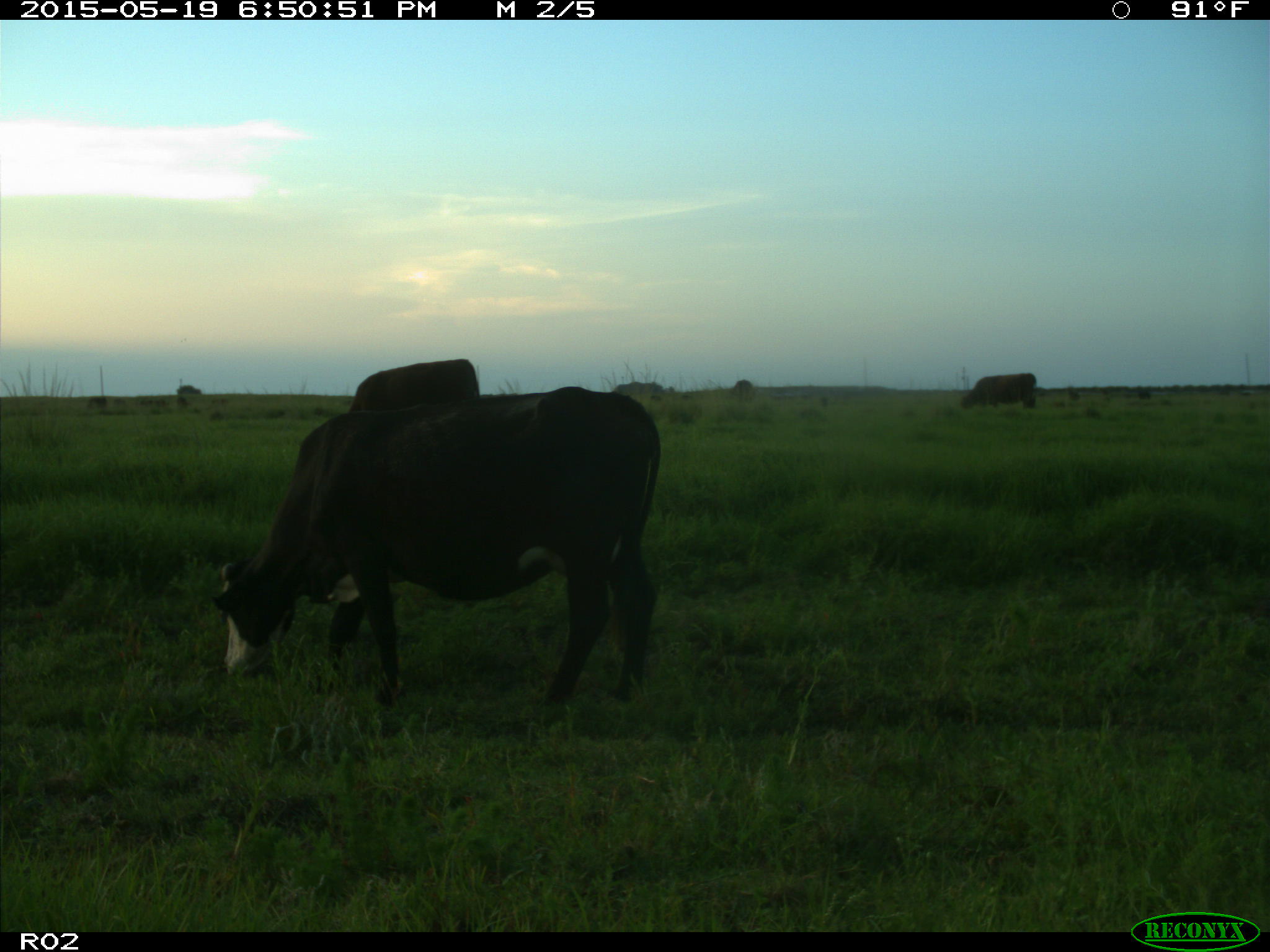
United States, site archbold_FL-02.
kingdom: Animalia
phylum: Chordata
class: Mammalia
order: Artiodactyla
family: Bovidae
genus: Bos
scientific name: Bos taurus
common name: domestic cow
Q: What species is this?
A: Bos taurus (domestic cow).